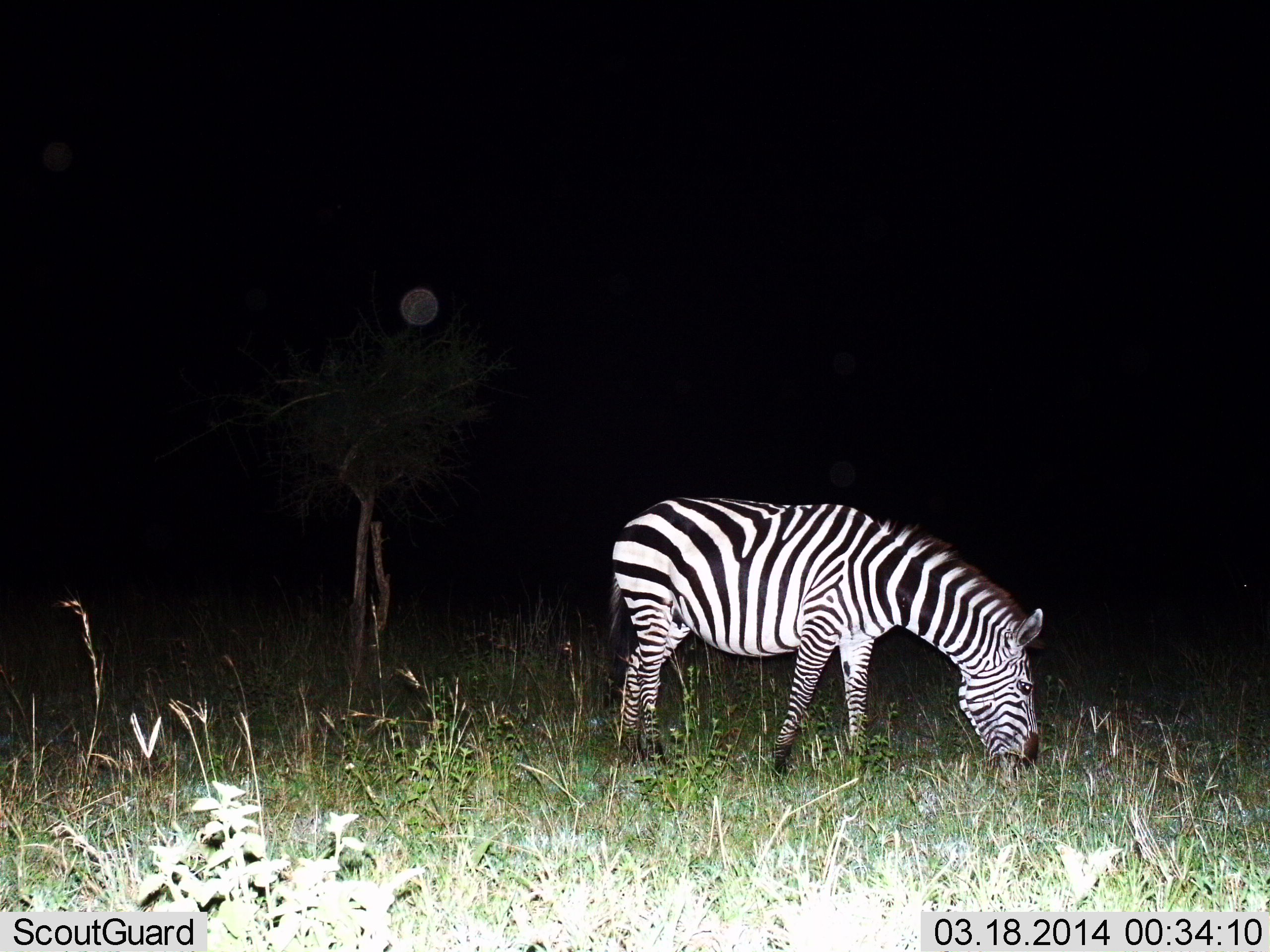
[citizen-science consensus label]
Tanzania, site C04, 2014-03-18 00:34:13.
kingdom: Animalia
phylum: Chordata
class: Mammalia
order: Perissodactyla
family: Equidae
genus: Equus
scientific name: Equus quagga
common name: plains zebra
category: zebra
Zebra (plains zebra) (Equus quagga), count 1. Behavior (volunteer vote fractions): standing 30%, resting 0%, moving 0%, interacting 0%. Young present (vote fraction): 0%. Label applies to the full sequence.